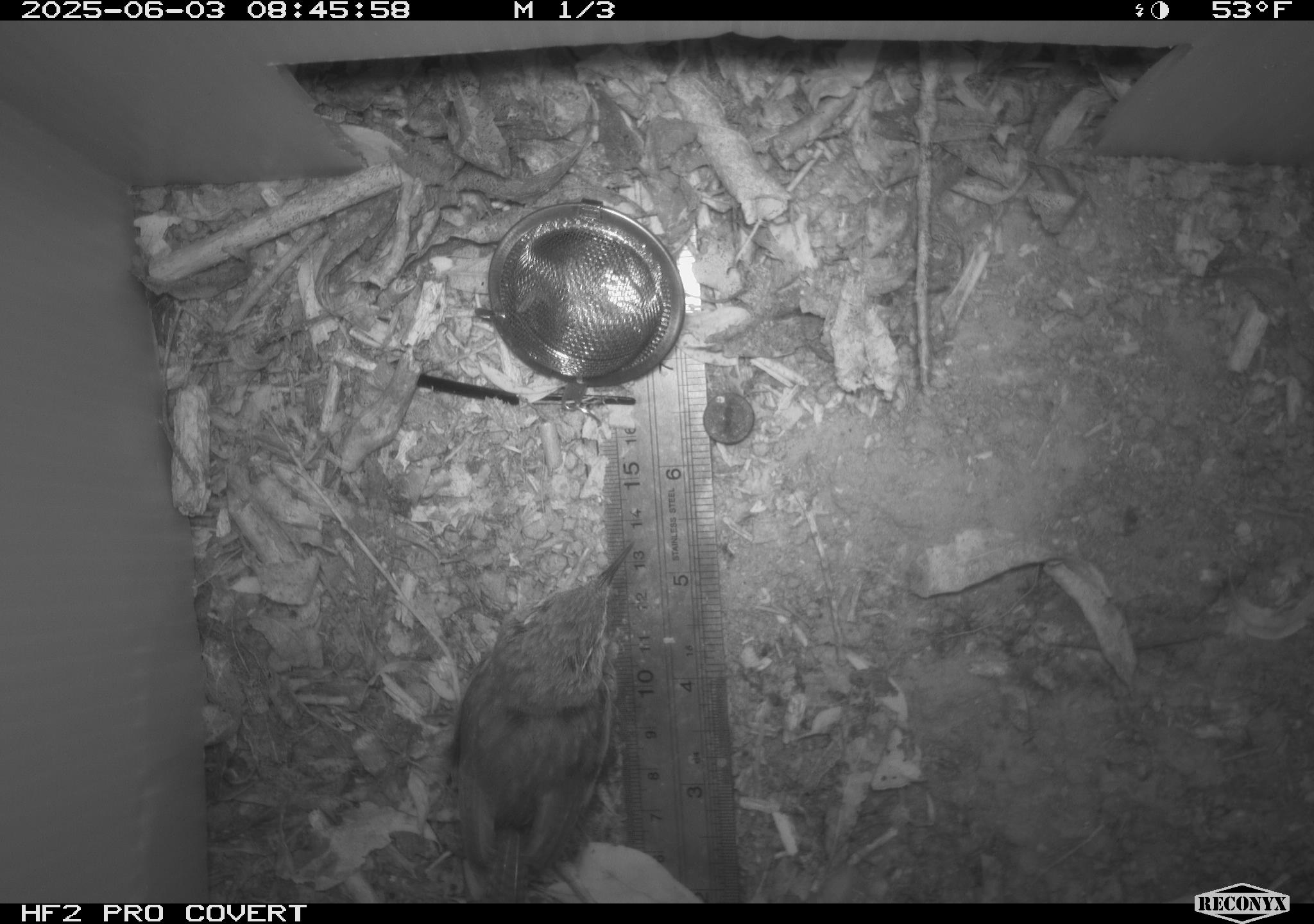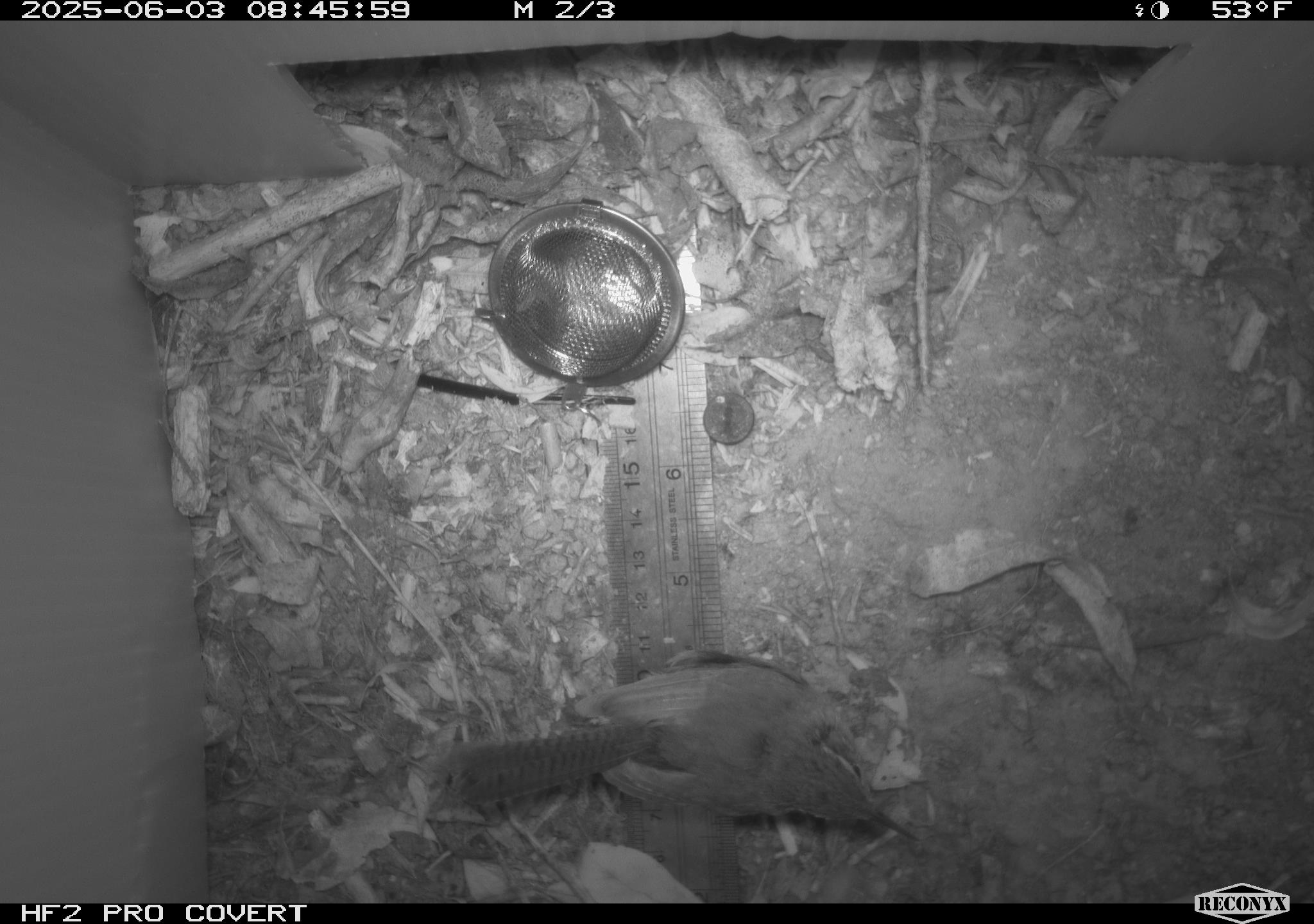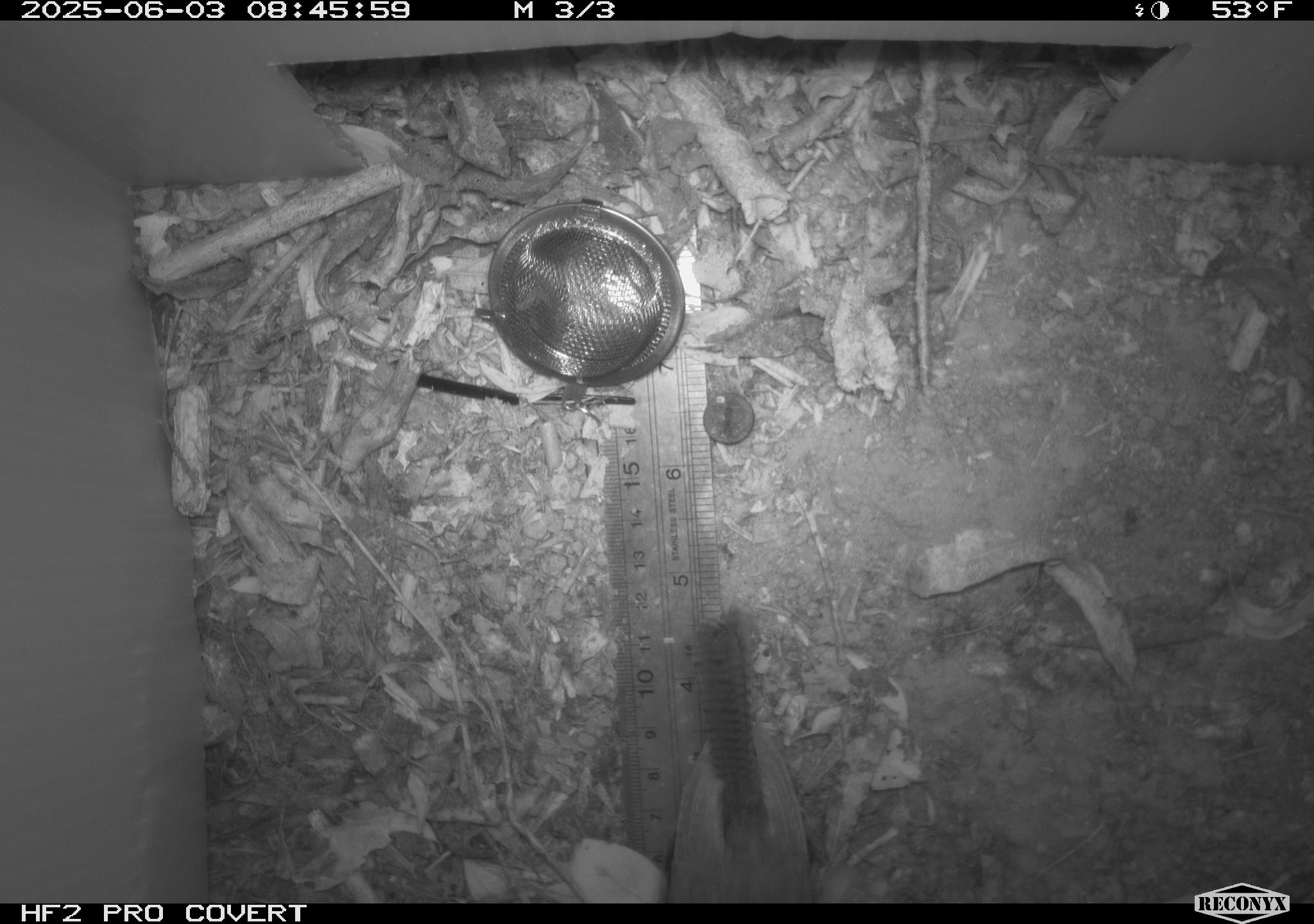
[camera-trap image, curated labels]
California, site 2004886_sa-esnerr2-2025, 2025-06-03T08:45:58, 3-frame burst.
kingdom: Animalia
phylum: Chordata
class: Aves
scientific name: Aves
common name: bird